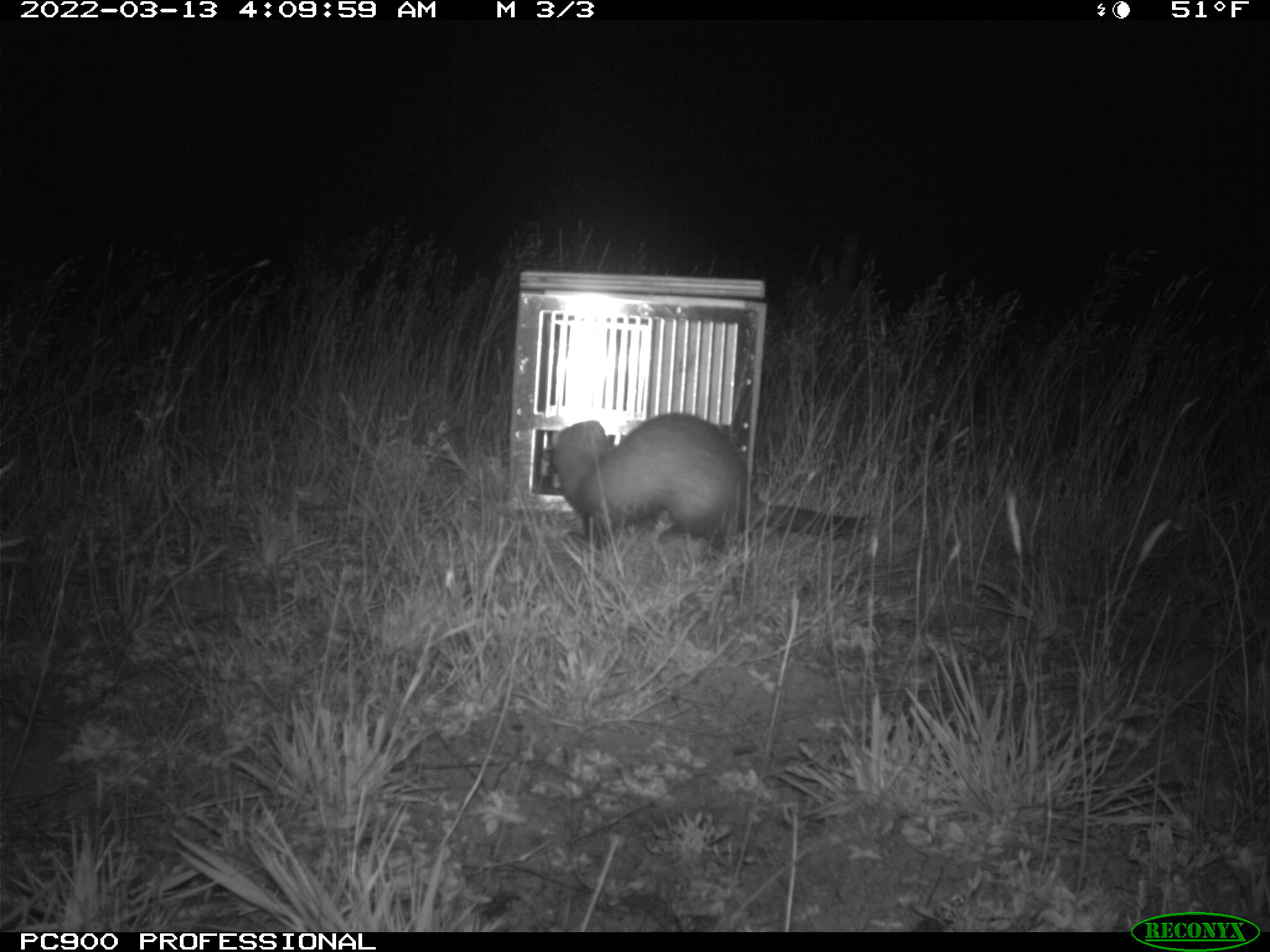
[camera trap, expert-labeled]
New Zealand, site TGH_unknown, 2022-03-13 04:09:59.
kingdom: Animalia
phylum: Chordata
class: Mammalia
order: Carnivora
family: Mustelidae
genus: Mustela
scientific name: Mustela furo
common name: ferret